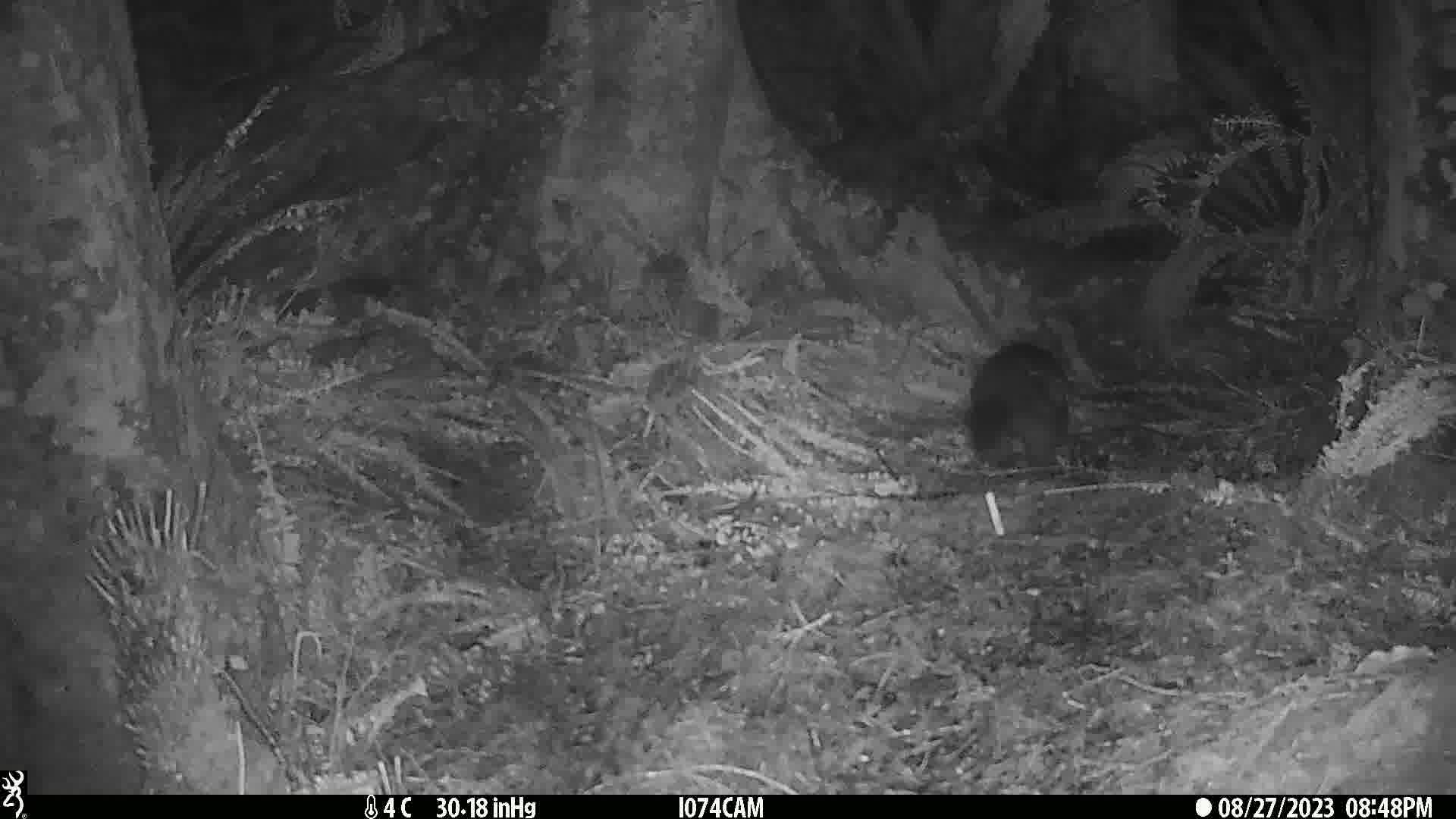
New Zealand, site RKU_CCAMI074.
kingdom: Animalia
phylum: Chordata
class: Mammalia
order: Diprotodontia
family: Phalangeridae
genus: Trichosurus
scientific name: Trichosurus vulpecula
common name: common brushtail possum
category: possum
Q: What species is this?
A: Possum (common brushtail possum) (Trichosurus vulpecula).